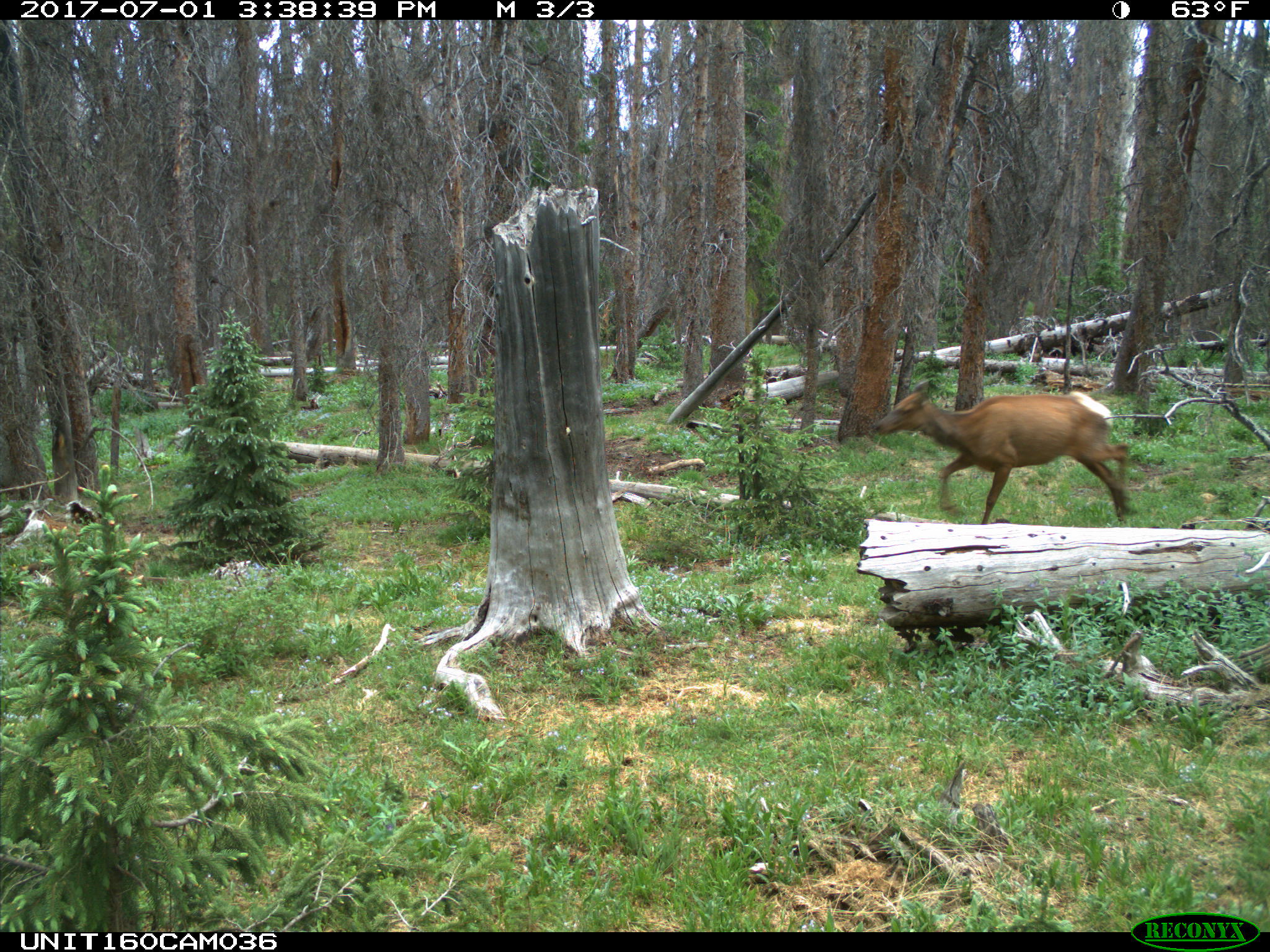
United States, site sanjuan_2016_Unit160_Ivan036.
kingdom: Animalia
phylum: Chordata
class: Mammalia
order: Artiodactyla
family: Cervidae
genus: Cervus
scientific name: Cervus elaphus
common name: red deer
Cervus elaphus (red deer).